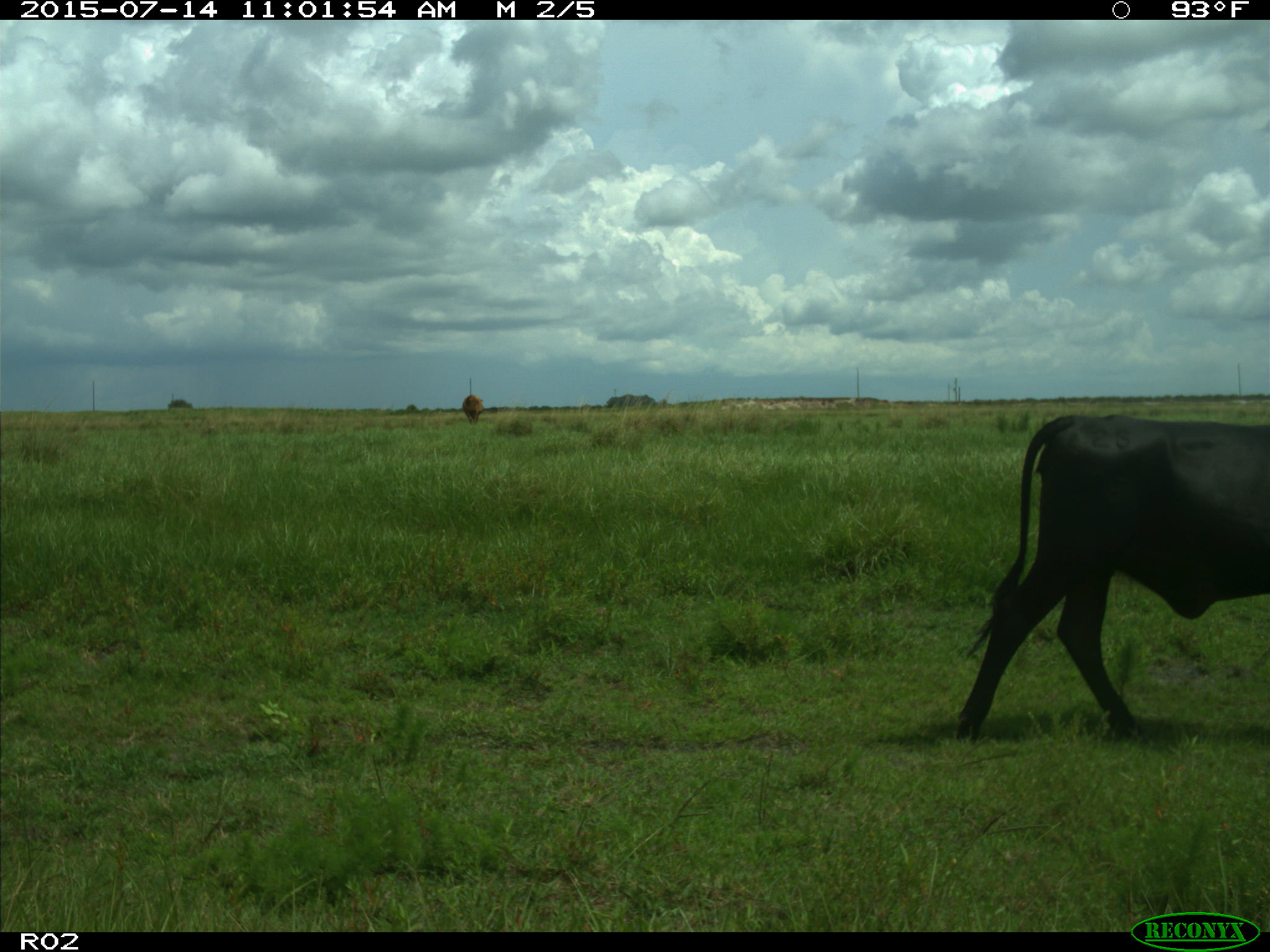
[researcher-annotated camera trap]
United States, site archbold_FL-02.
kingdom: Animalia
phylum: Chordata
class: Mammalia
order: Artiodactyla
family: Bovidae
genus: Bos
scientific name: Bos taurus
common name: domestic cow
Bos taurus (domestic cow).